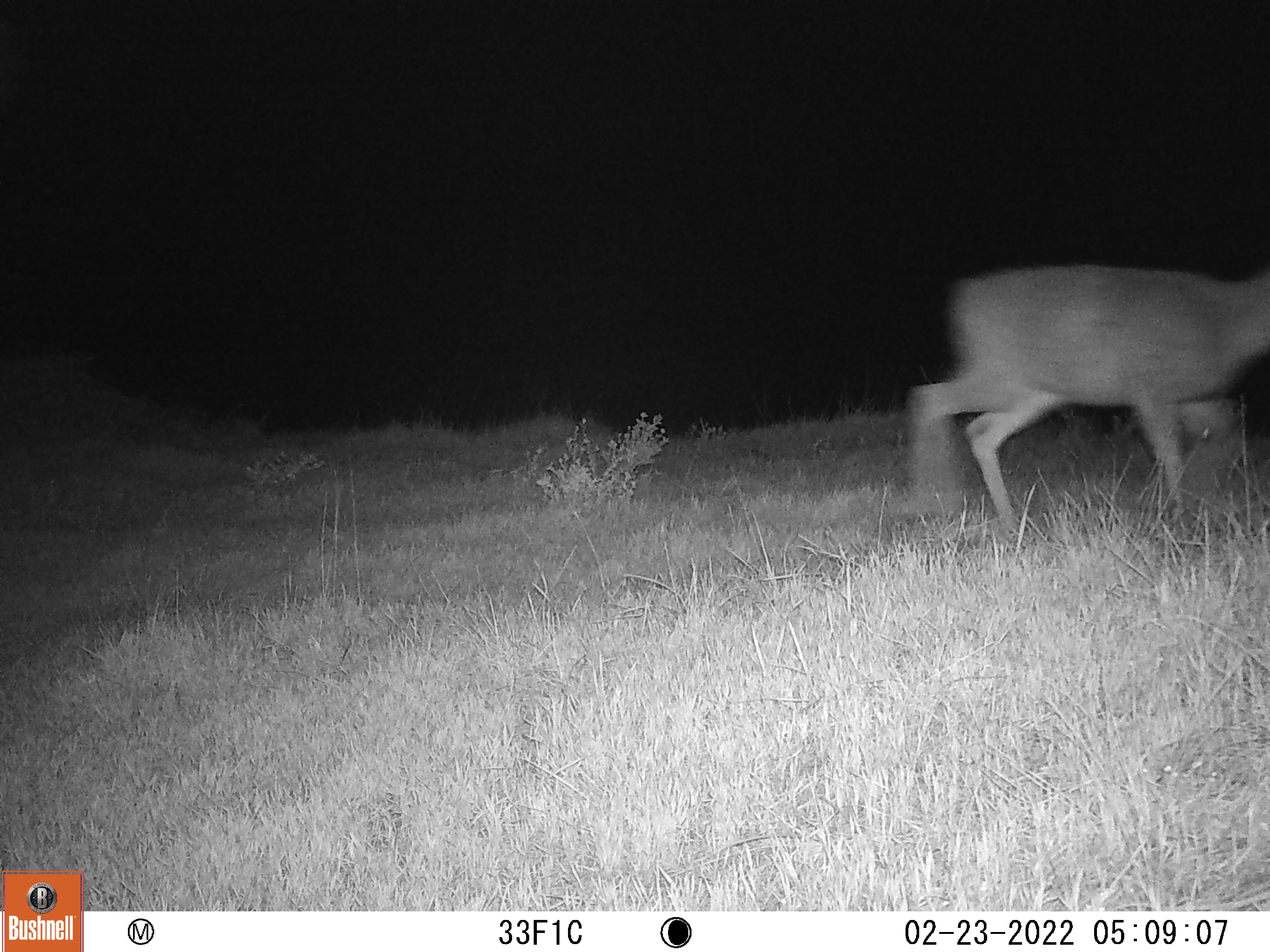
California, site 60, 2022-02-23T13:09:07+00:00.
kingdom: Animalia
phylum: Chordata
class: Mammalia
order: Artiodactyla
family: Cervidae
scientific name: Cervidae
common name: elk or deer